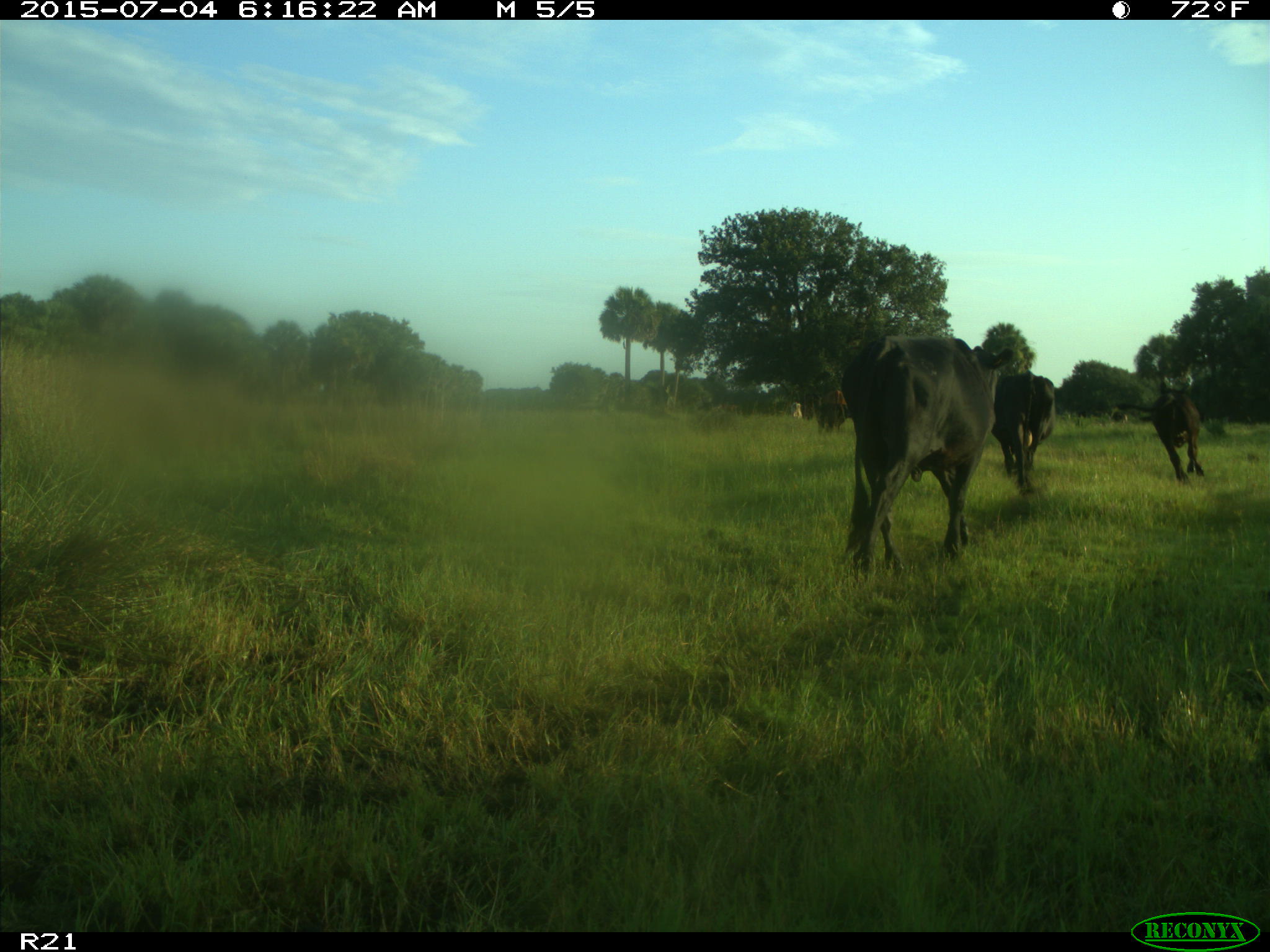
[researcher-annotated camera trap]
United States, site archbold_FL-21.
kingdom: Animalia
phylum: Chordata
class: Mammalia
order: Artiodactyla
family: Bovidae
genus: Bos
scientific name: Bos taurus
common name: domestic cow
Bos taurus (domestic cow).